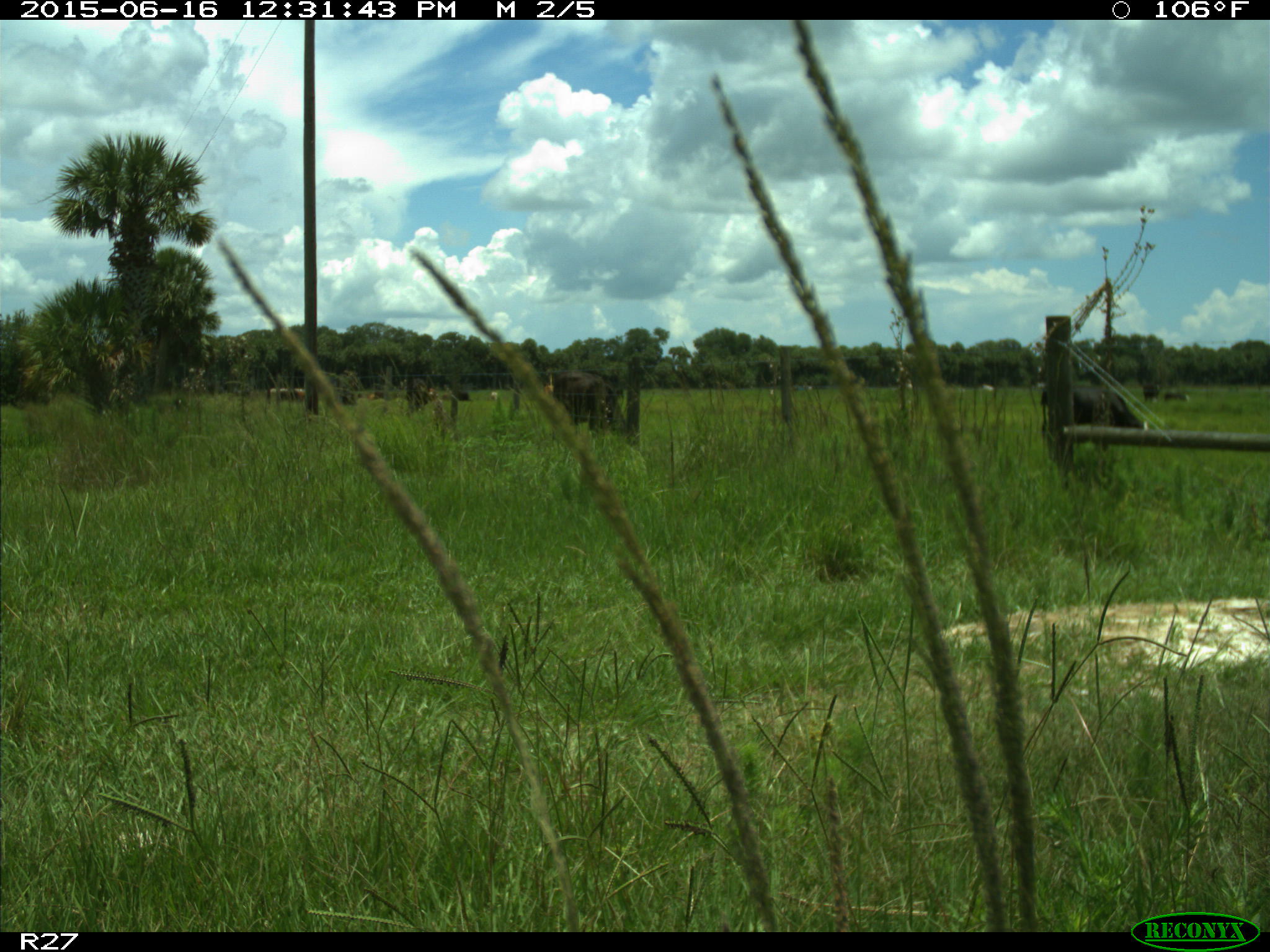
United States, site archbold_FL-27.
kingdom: Animalia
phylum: Chordata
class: Mammalia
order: Artiodactyla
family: Bovidae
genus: Bos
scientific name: Bos taurus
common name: domestic cow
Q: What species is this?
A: Bos taurus (domestic cow).